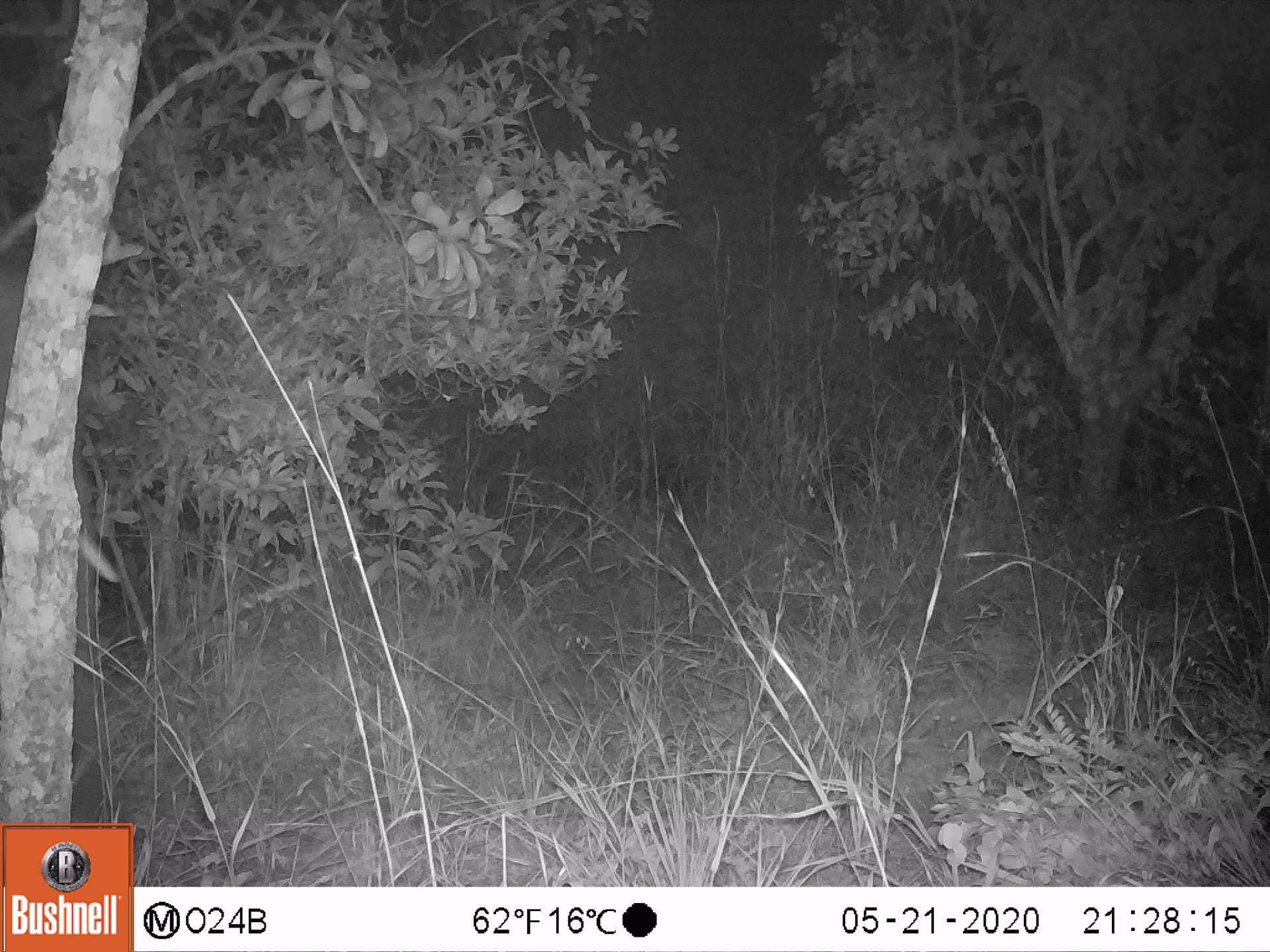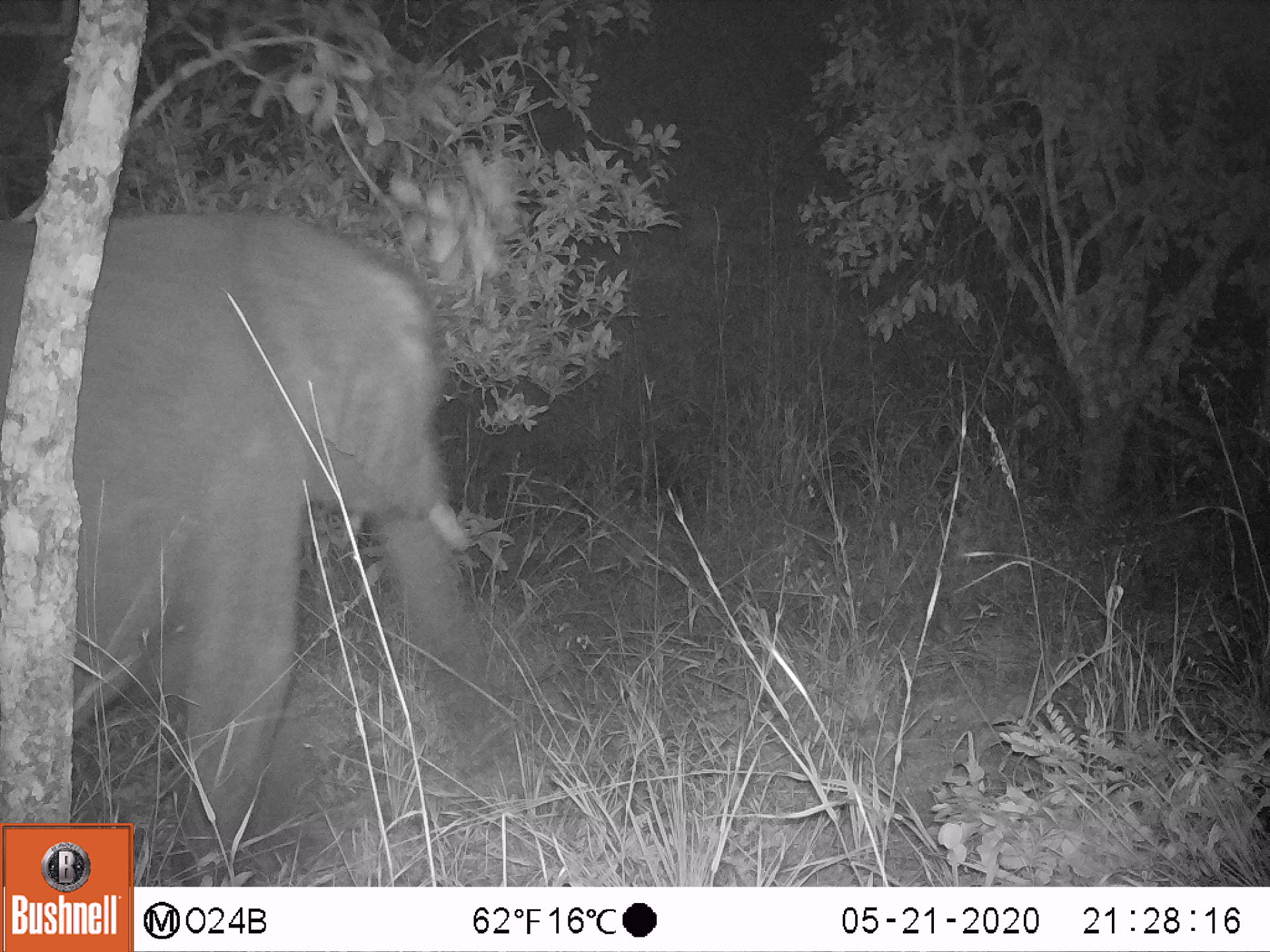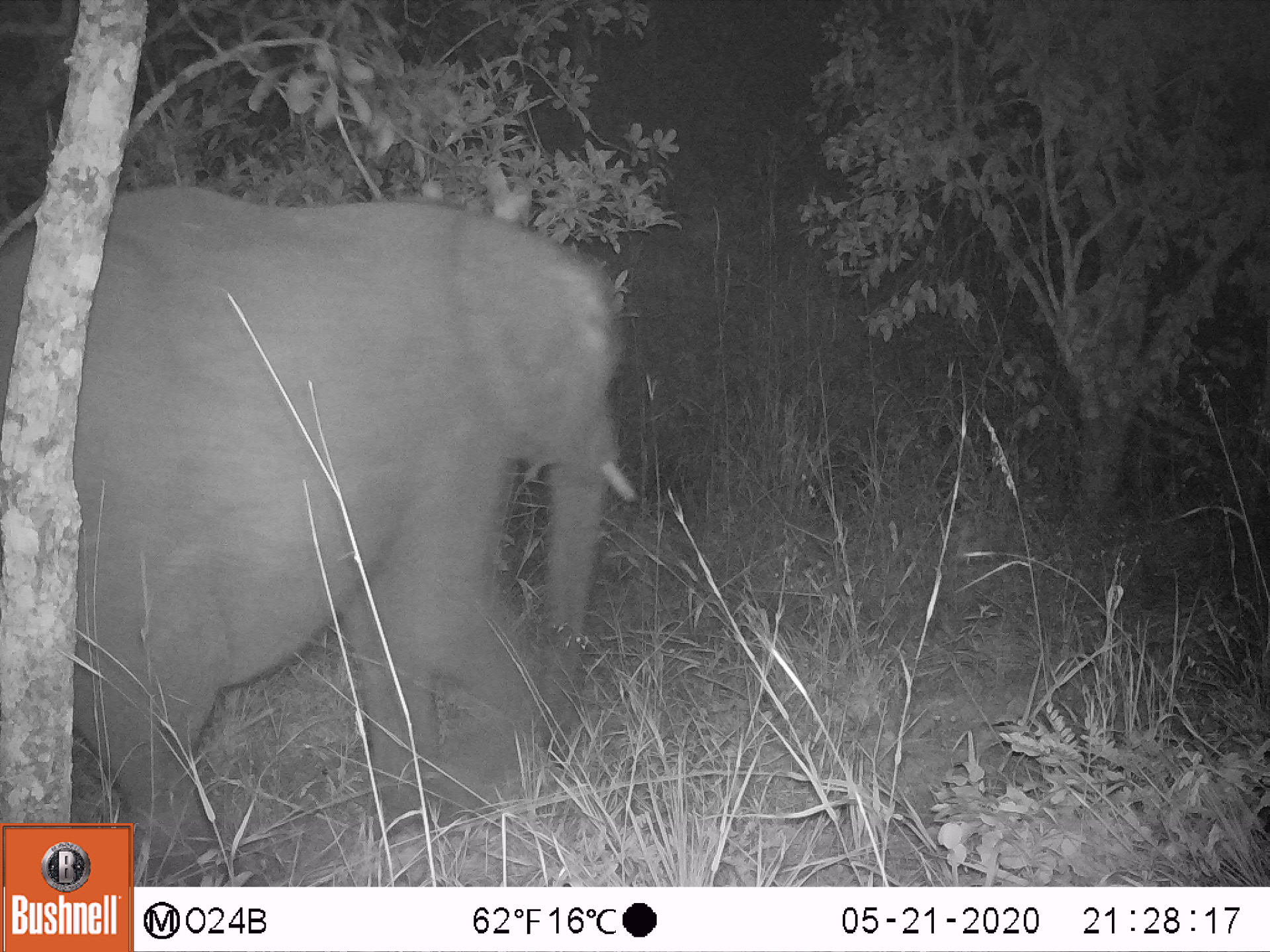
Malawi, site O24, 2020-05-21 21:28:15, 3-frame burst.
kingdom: Animalia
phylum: Chordata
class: Mammalia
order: Proboscidea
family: Elephantidae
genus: Loxodonta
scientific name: Loxodonta africana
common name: african savanna elephant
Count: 1.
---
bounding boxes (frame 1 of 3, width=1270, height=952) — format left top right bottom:
african savanna elephant: 67 455 116 819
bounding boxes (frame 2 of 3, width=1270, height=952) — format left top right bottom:
african savanna elephant: 0 217 513 818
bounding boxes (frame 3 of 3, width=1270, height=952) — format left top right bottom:
african savanna elephant: 0 184 642 814